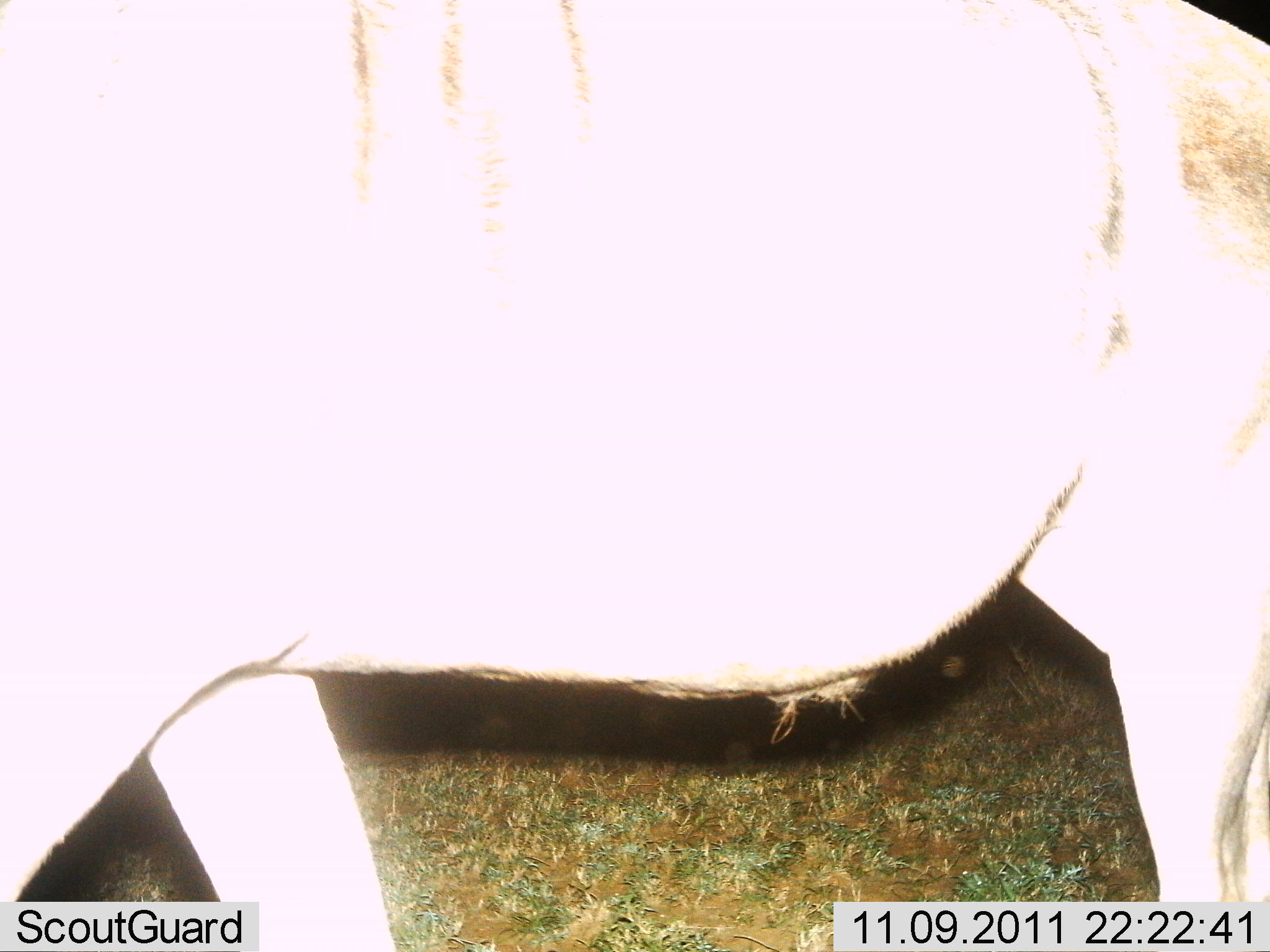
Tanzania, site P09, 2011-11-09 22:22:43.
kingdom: Animalia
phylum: Chordata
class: Mammalia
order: Artiodactyla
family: Bovidae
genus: Connochaetes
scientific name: Connochaetes taurinus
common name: blue wildebeest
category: wildebeest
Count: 1.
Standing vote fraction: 43%.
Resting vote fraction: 0%.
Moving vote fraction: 57%.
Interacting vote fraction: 0%.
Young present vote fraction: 0%.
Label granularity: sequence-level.